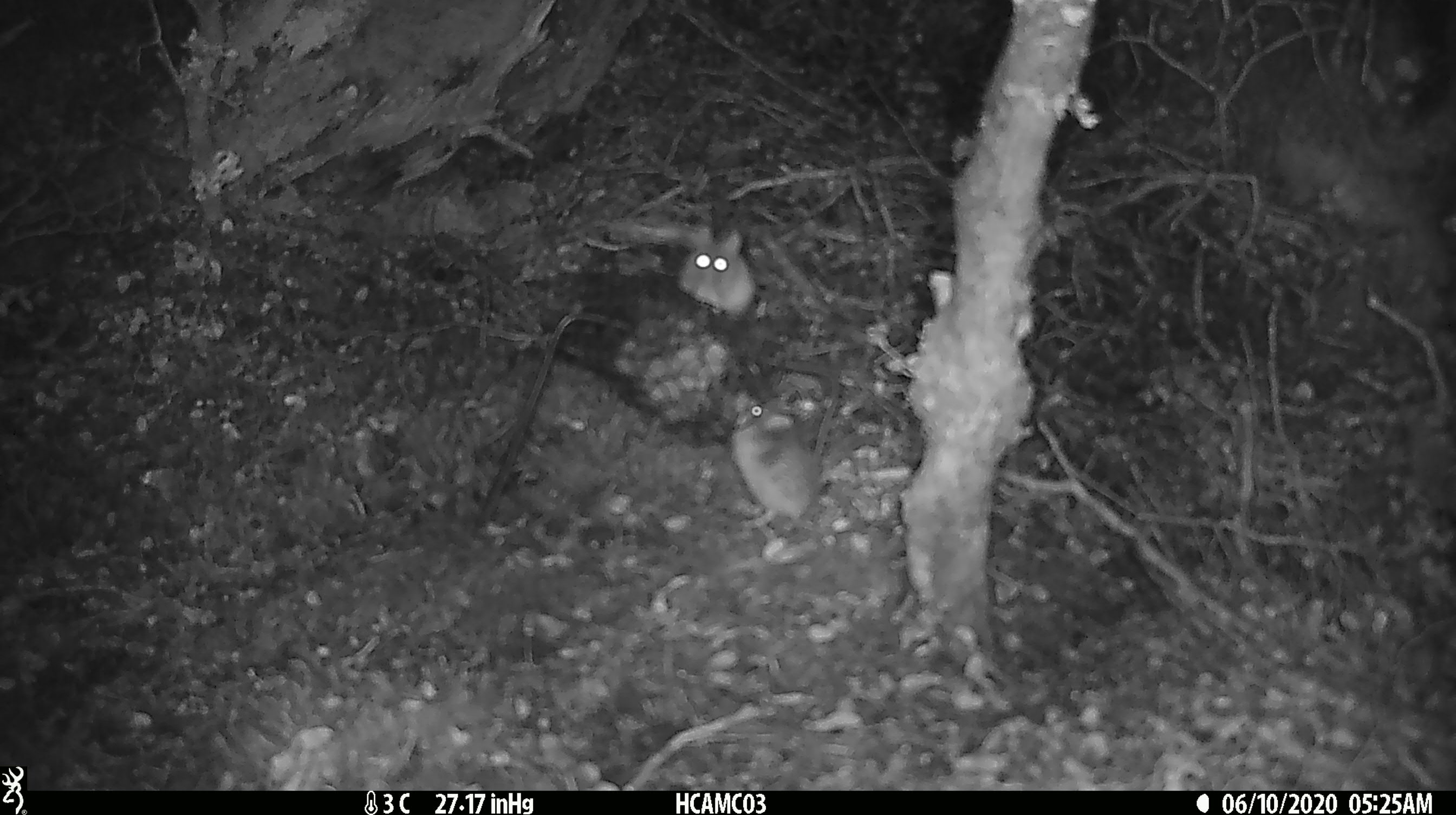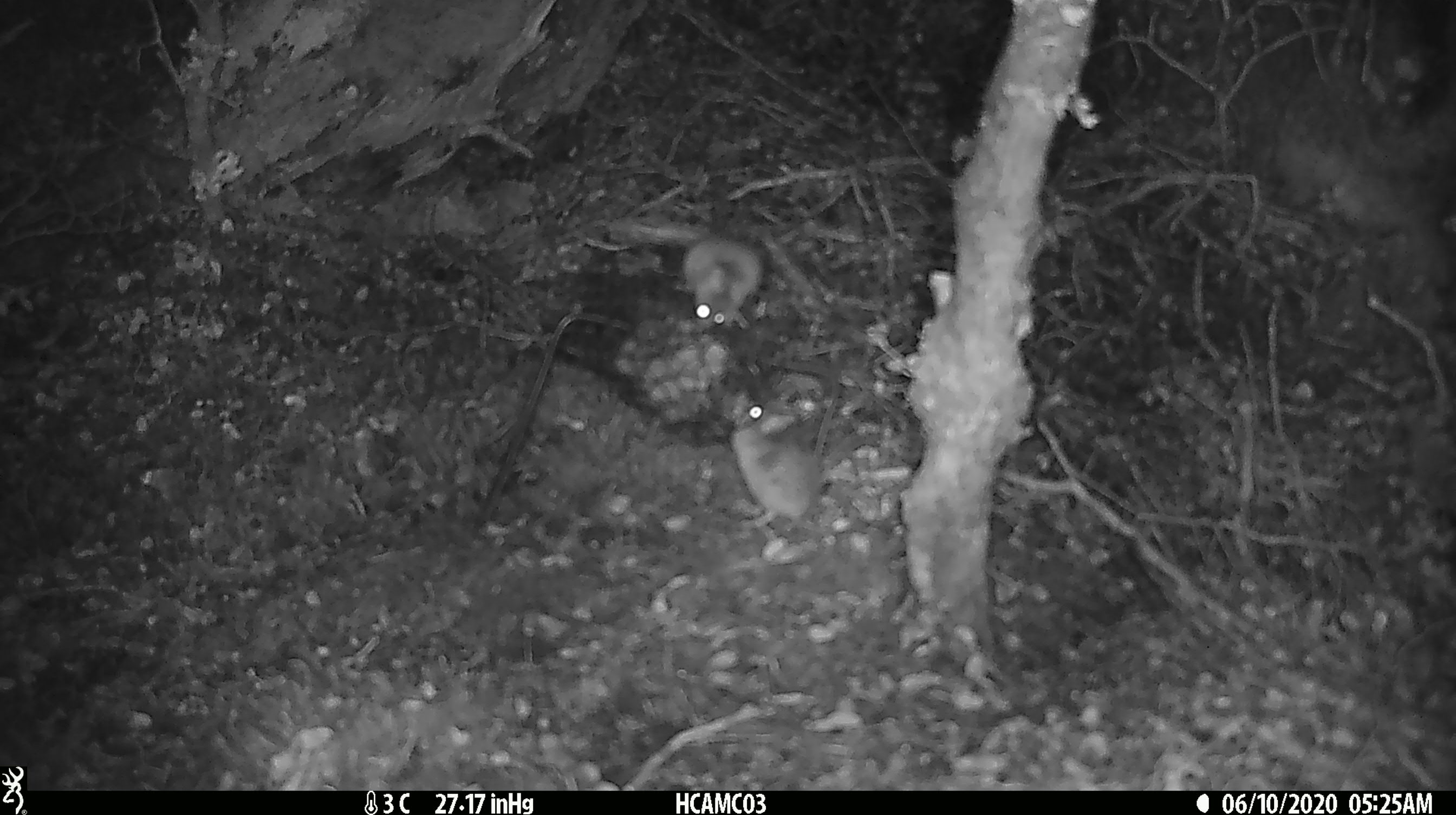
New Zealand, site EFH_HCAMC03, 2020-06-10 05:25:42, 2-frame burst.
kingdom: Animalia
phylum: Chordata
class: Mammalia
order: Rodentia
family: Muridae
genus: Mus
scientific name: Mus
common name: mouse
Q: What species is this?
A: Mouse (Mus).